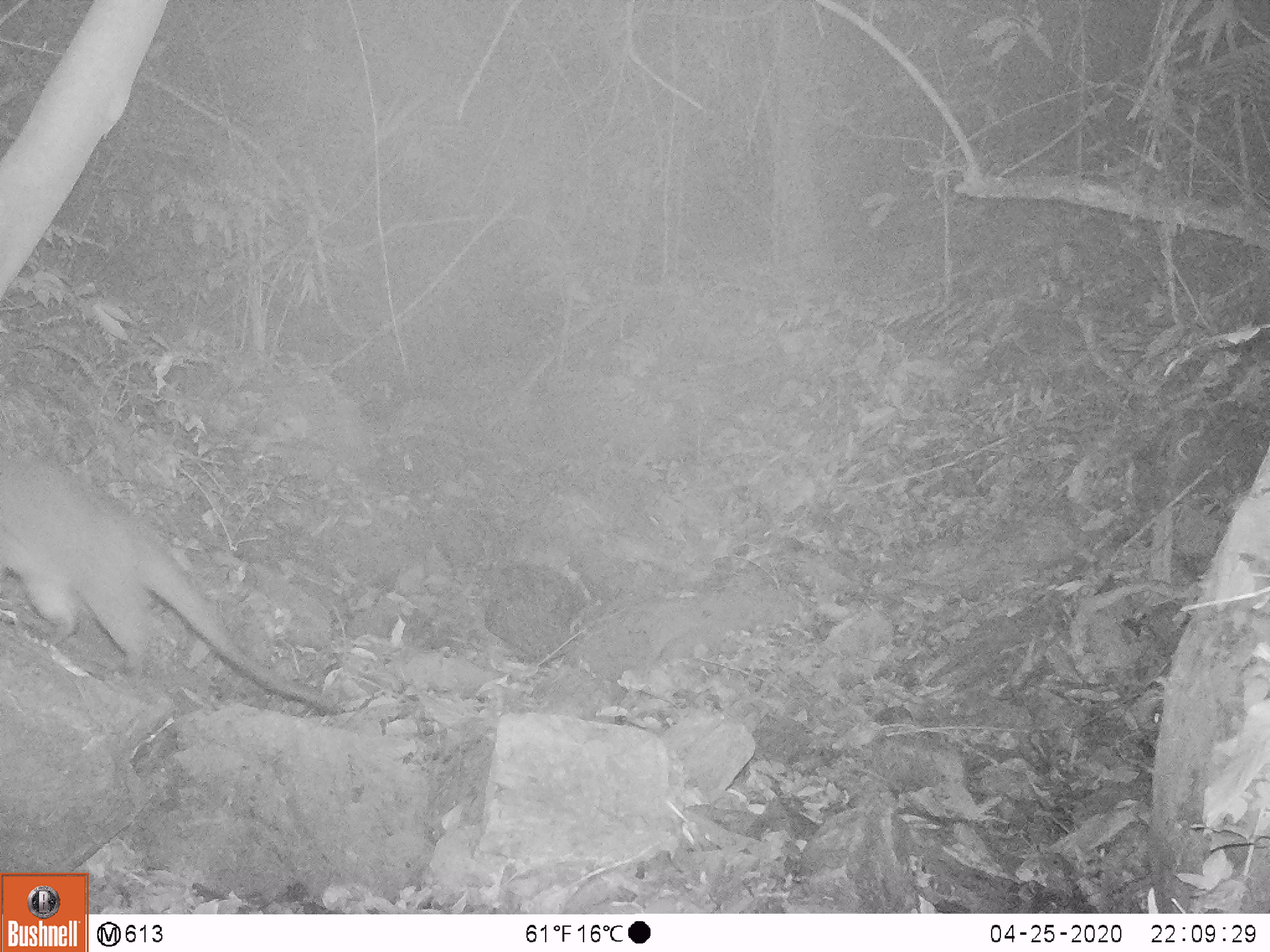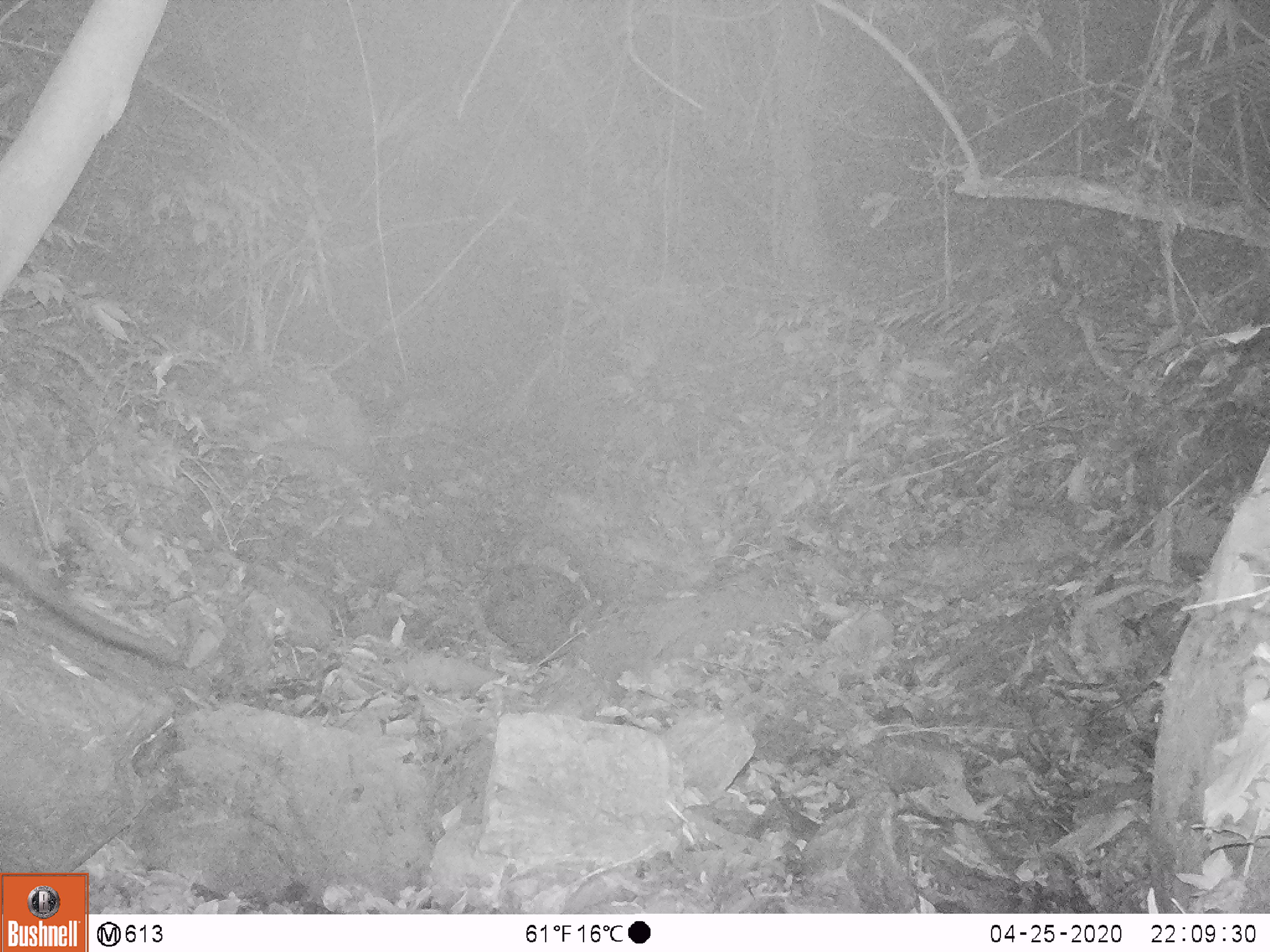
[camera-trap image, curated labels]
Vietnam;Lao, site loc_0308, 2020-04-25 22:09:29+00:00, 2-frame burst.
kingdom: Animalia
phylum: Chordata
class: Mammalia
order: Carnivora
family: Viverridae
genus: Paguma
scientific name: Paguma larvata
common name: masked palm civet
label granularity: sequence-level